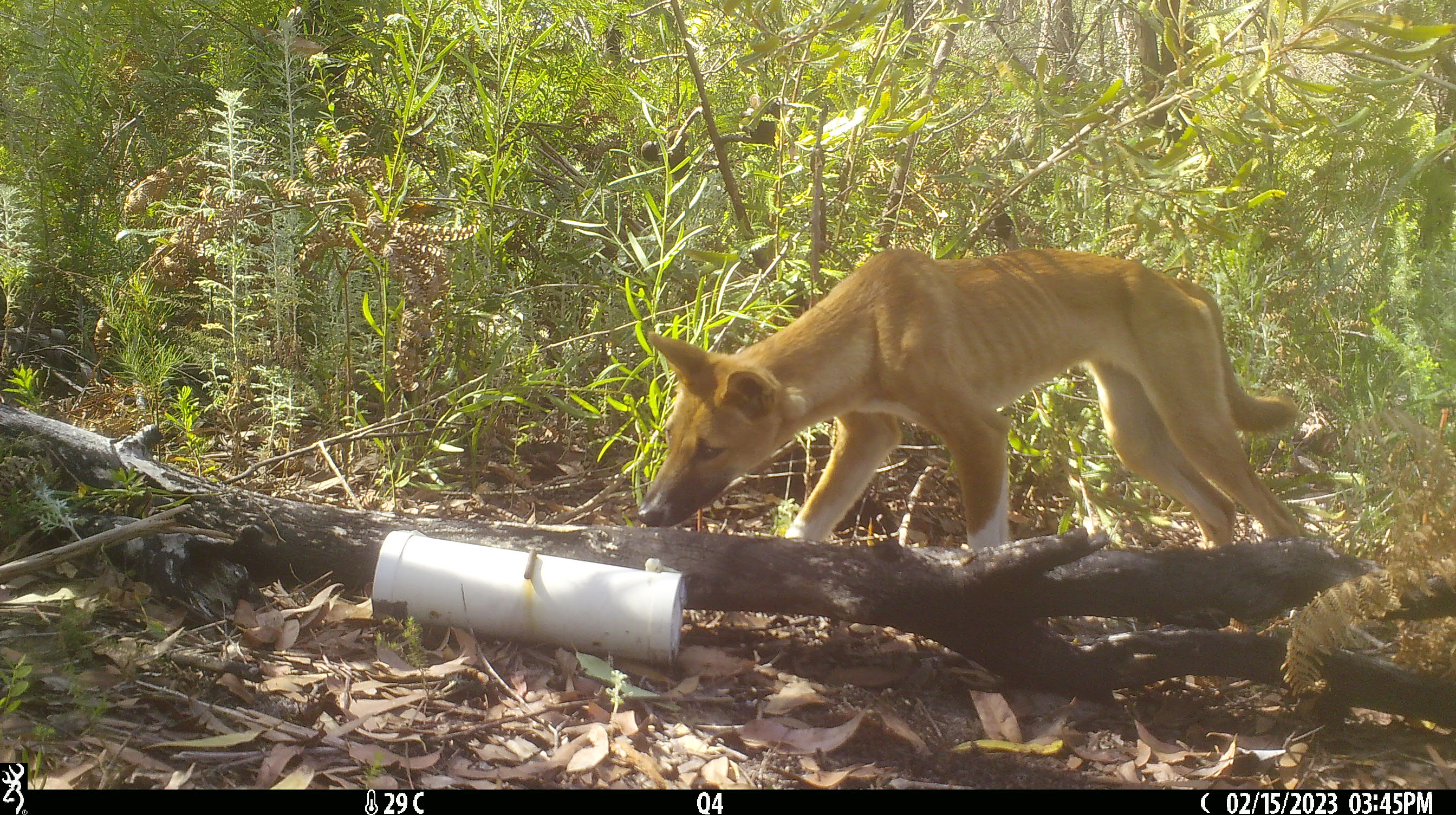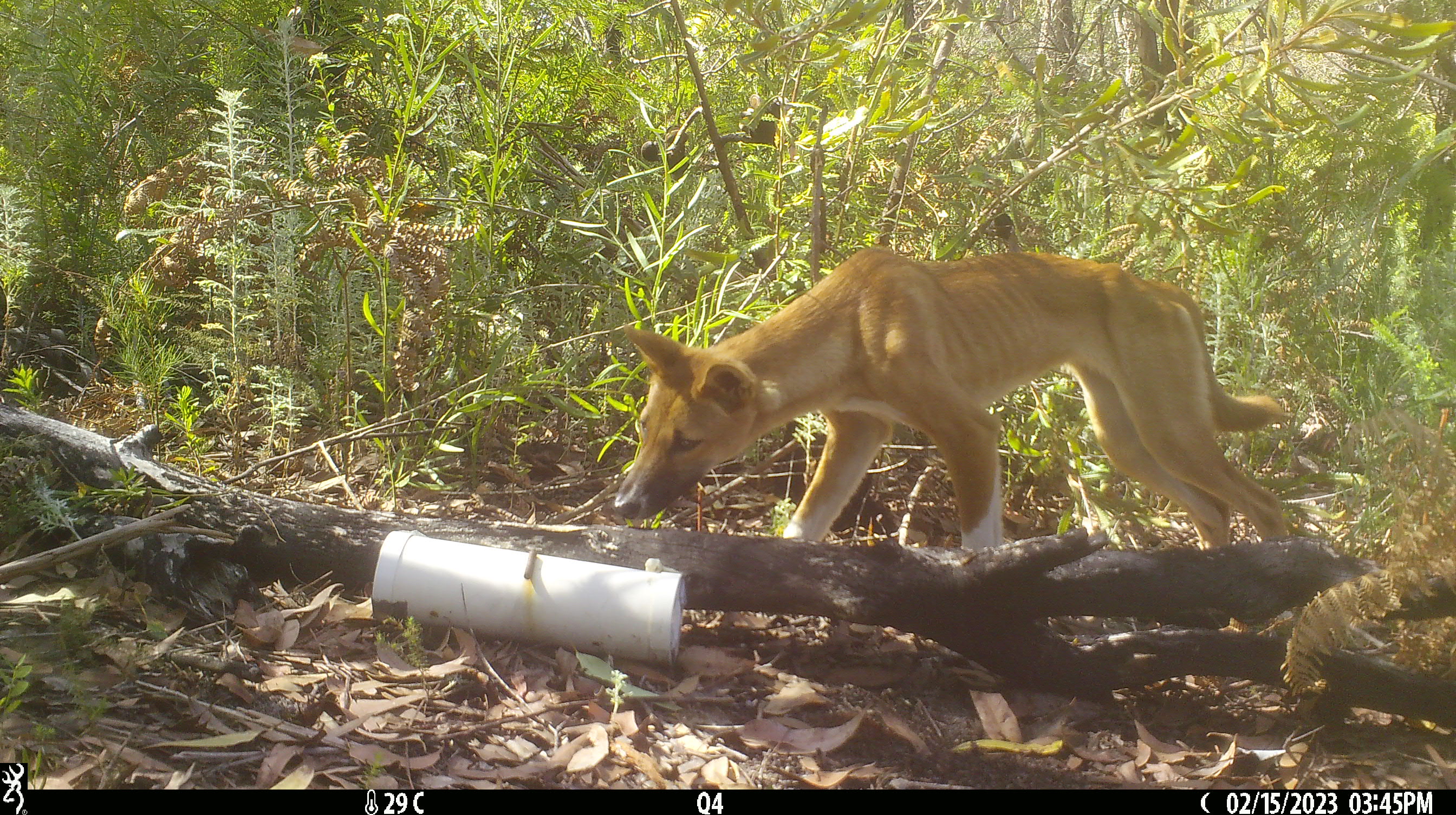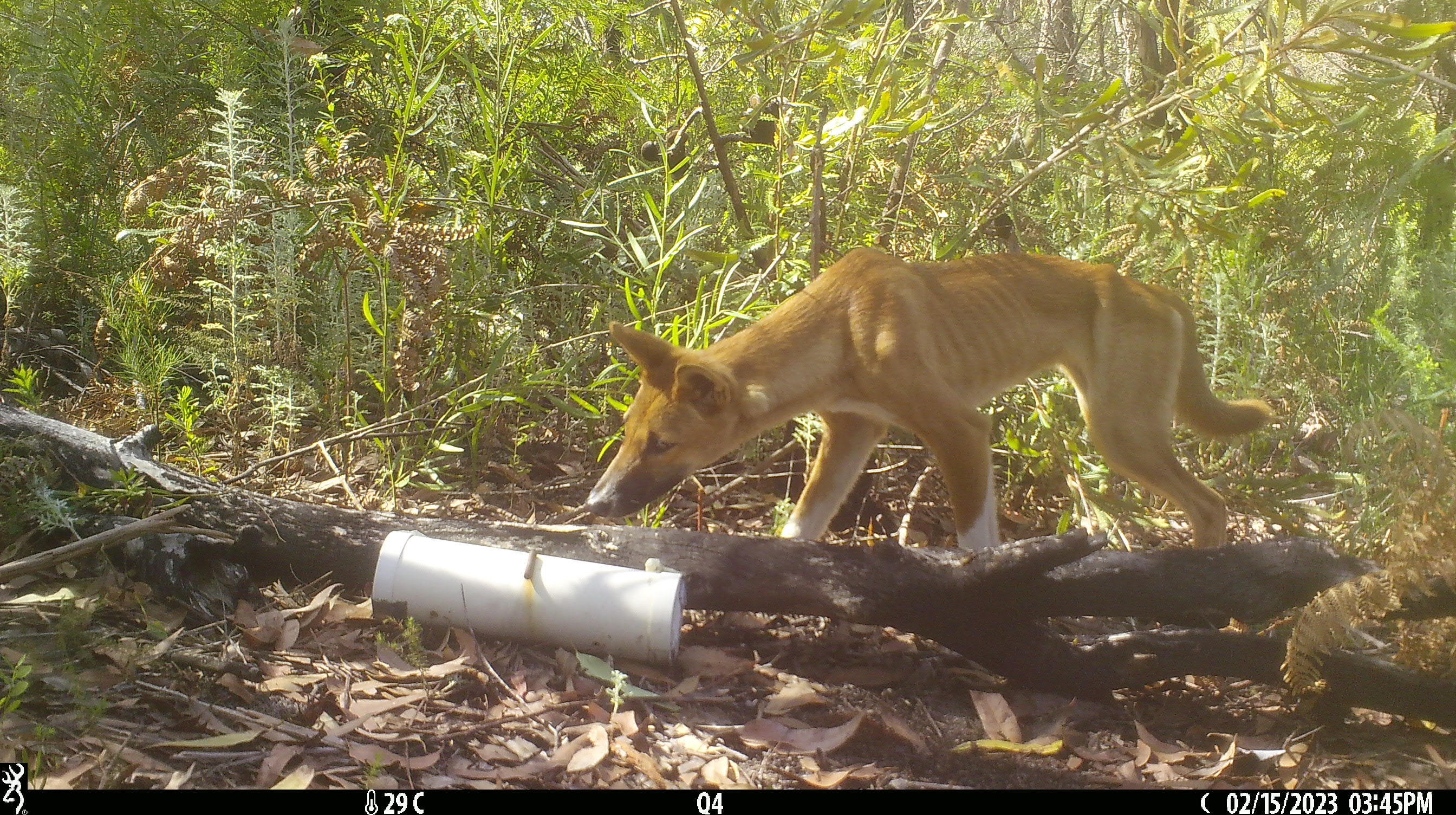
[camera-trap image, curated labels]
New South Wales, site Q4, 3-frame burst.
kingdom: Animalia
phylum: Chordata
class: Mammalia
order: Carnivora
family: Canidae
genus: Canis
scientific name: Canis familiaris dingo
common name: dingo